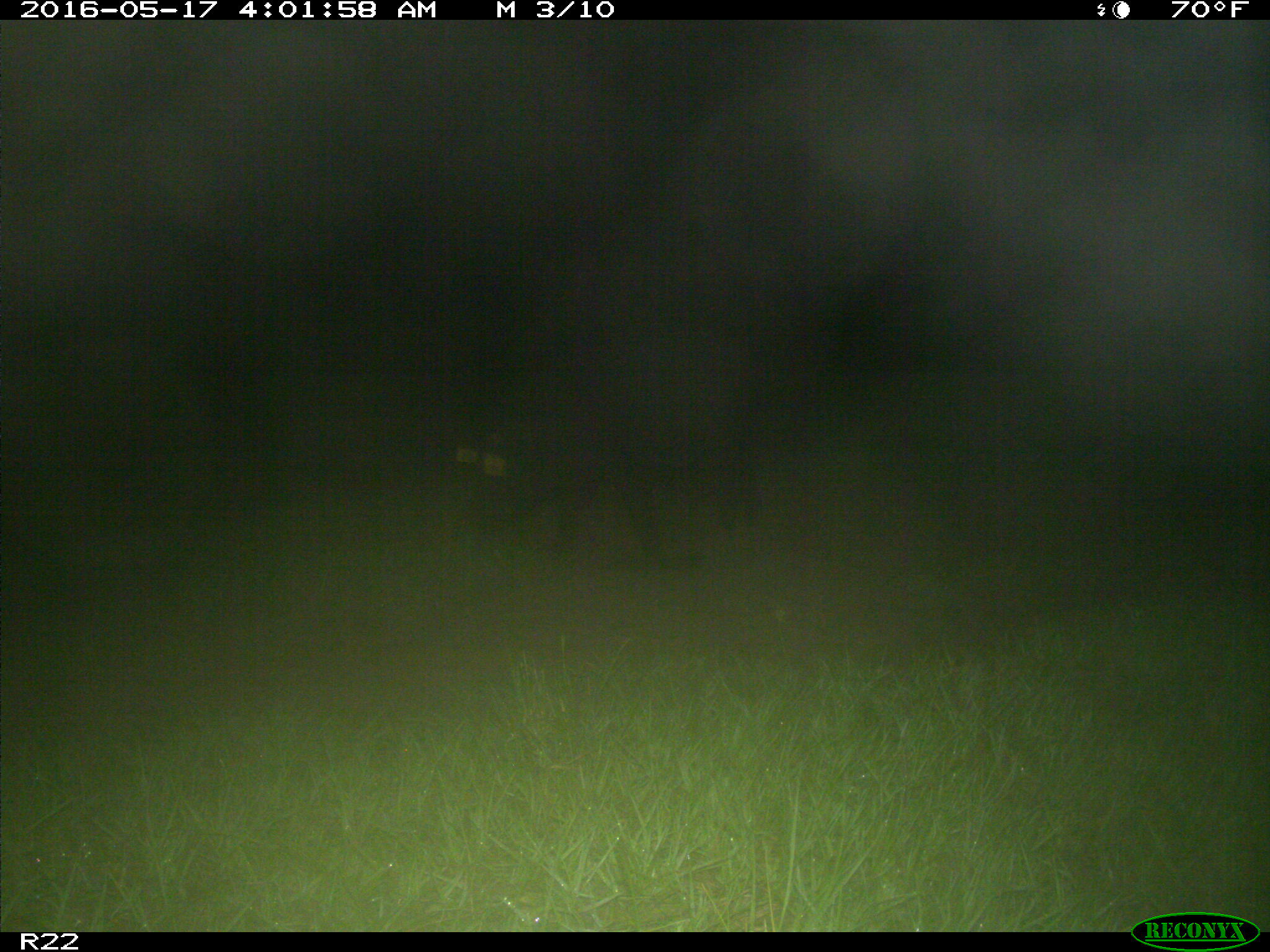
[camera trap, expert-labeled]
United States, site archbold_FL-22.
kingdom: Animalia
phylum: Chordata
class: Mammalia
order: Artiodactyla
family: Suidae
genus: Sus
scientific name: Sus scrofa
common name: wild boar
Sus scrofa (wild boar).